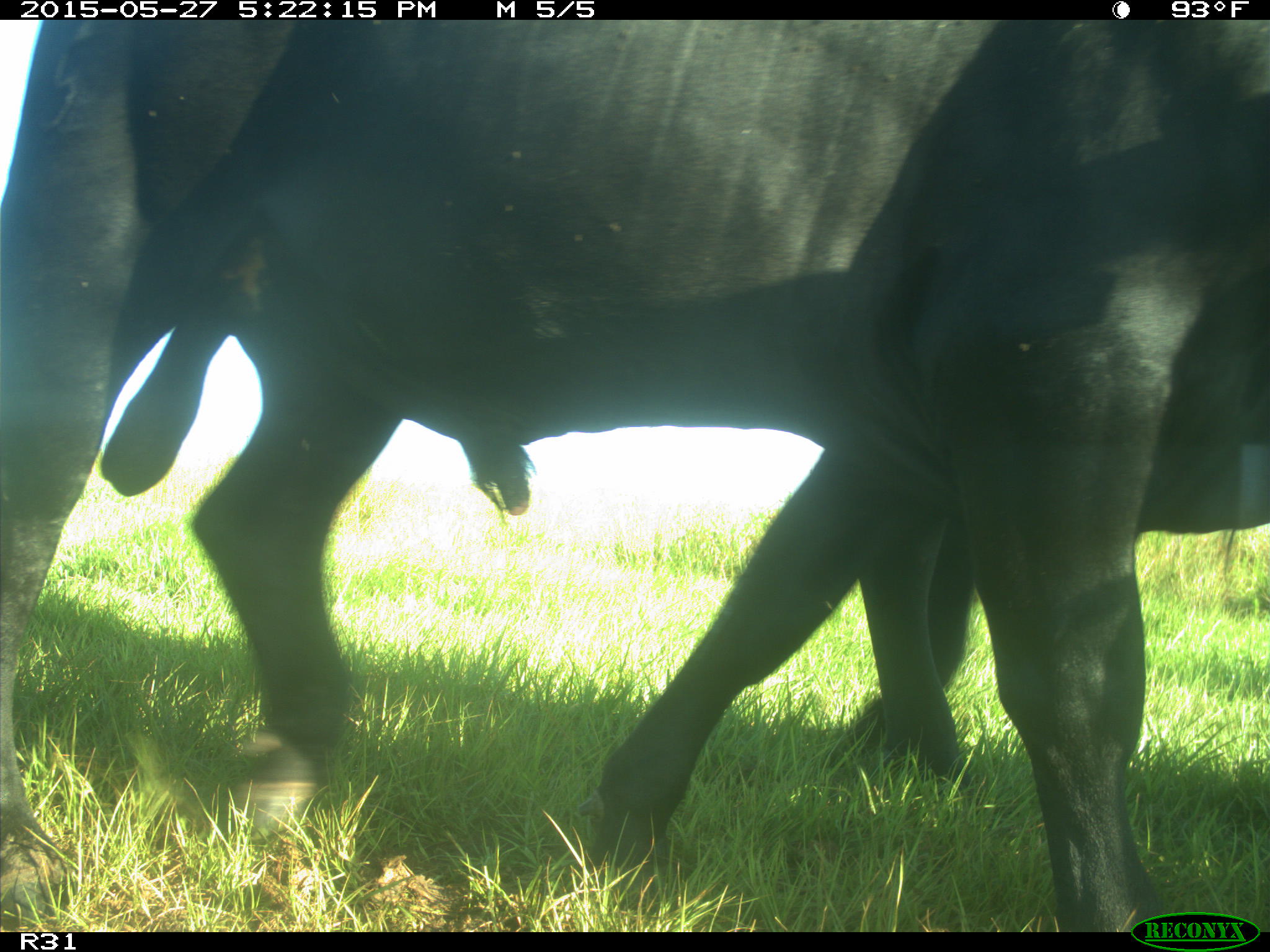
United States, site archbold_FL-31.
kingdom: Animalia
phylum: Chordata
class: Mammalia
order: Artiodactyla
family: Bovidae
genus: Bos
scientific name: Bos taurus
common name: domestic cow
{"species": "Bos taurus (domestic cow)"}